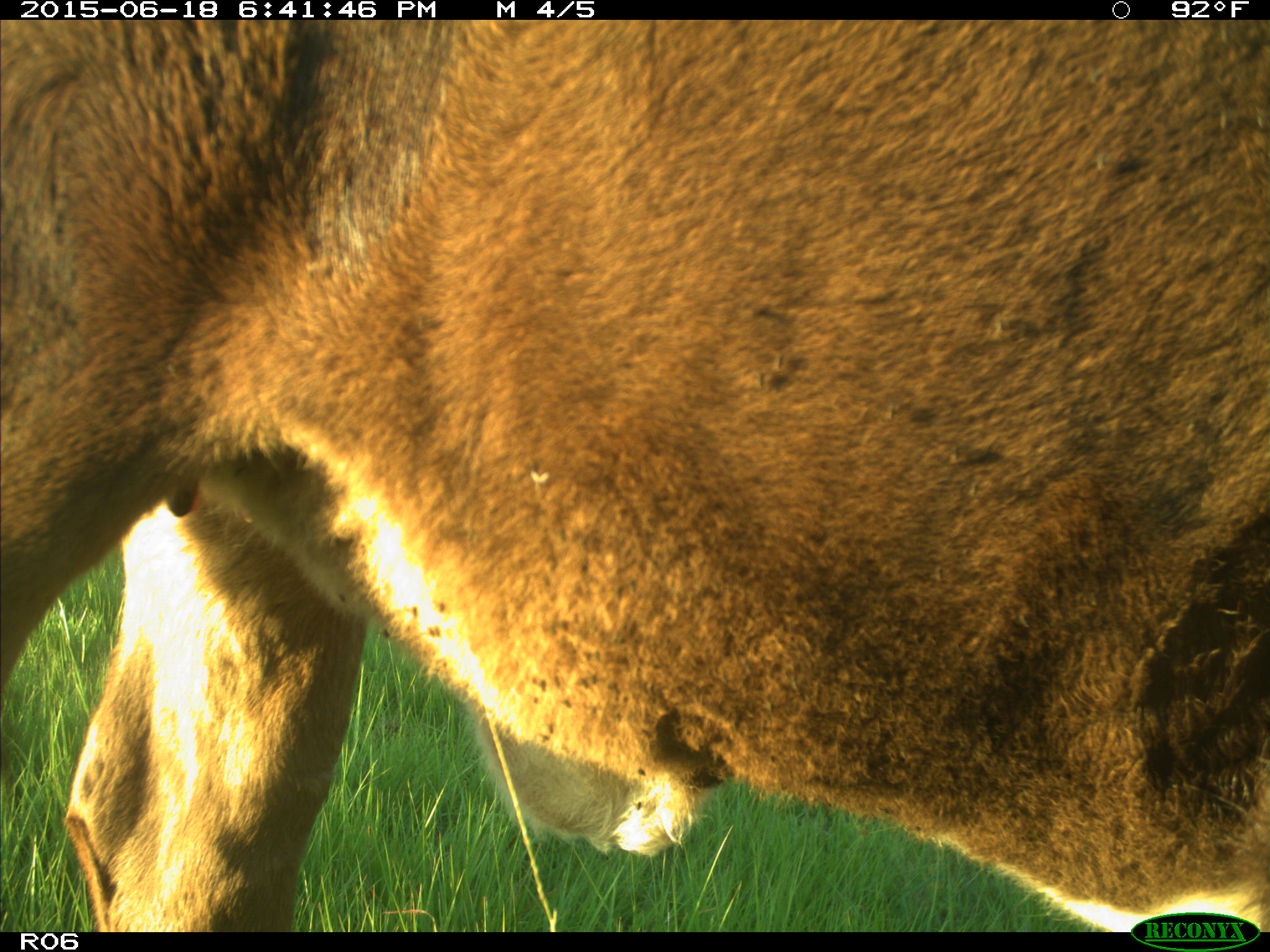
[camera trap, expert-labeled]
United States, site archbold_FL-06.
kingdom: Animalia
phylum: Chordata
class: Mammalia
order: Artiodactyla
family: Bovidae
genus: Bos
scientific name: Bos taurus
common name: domestic cow